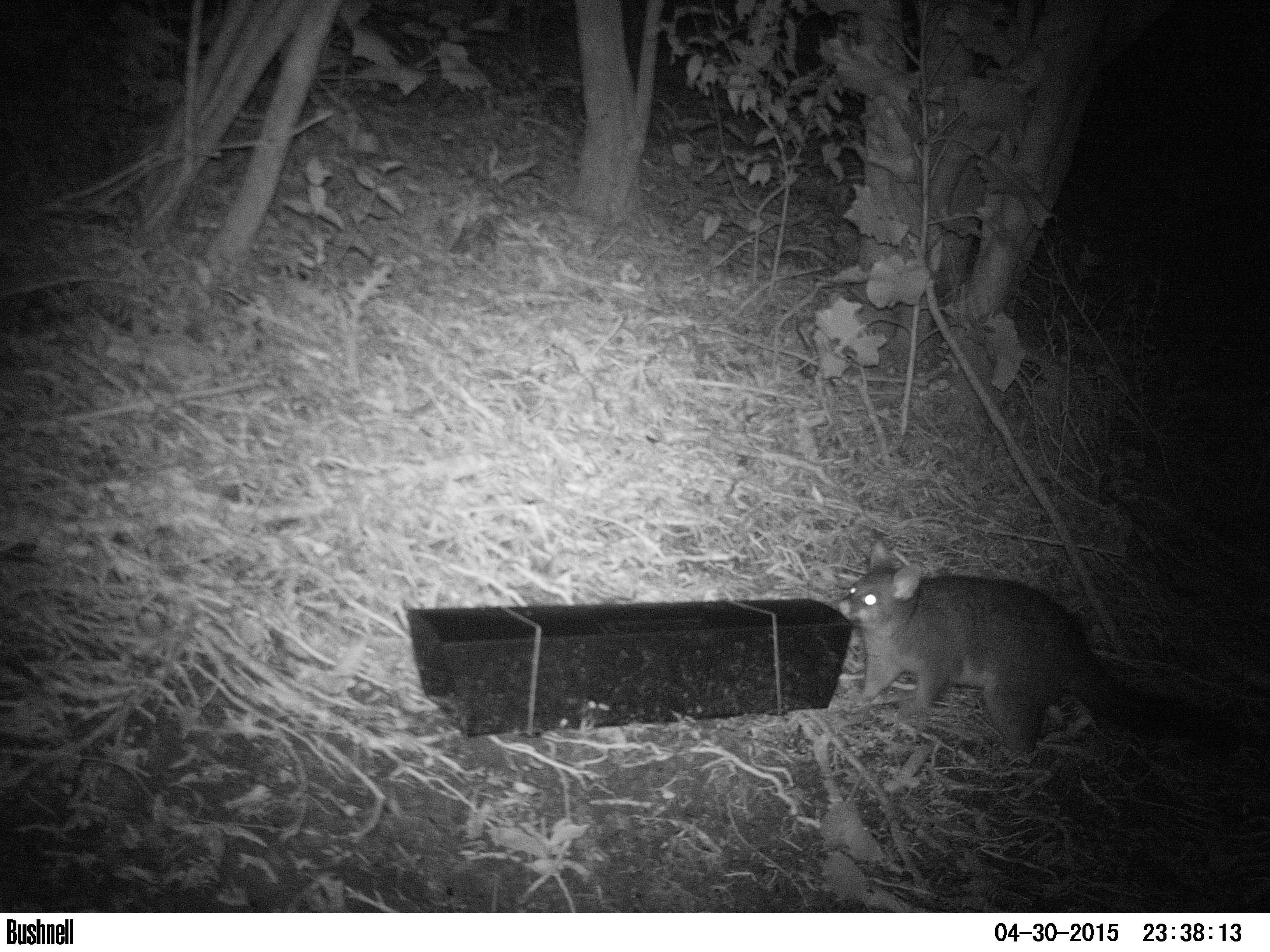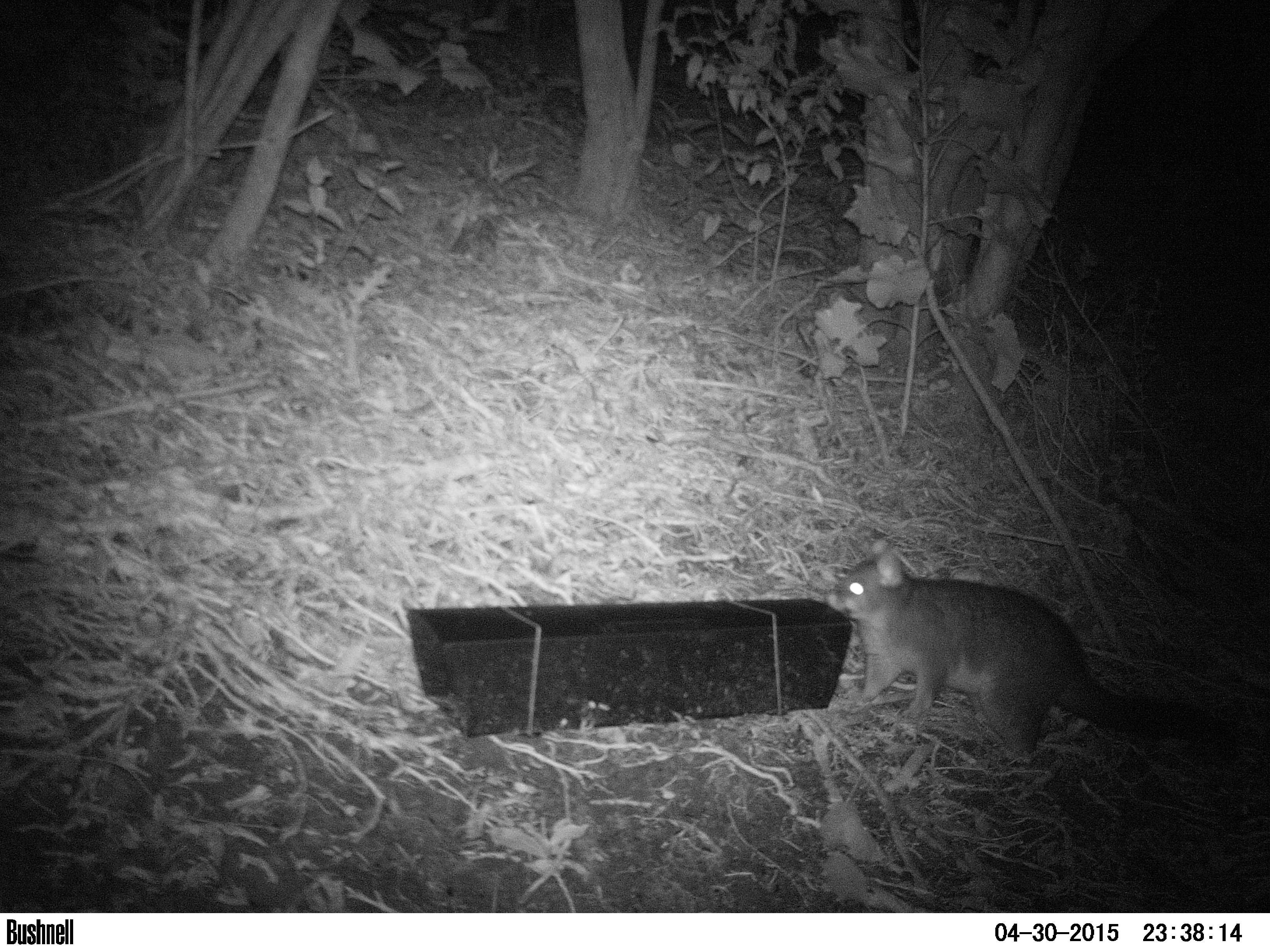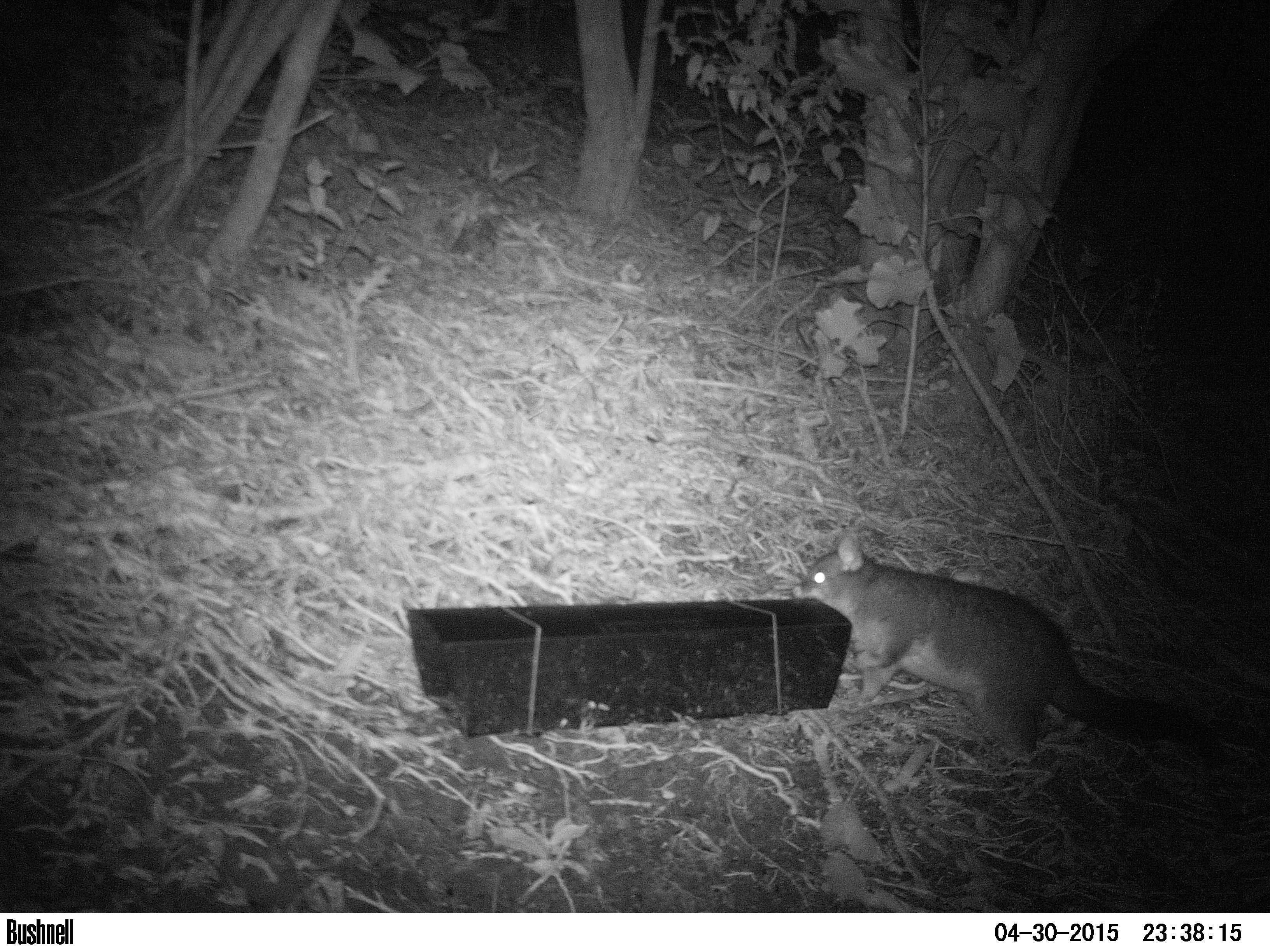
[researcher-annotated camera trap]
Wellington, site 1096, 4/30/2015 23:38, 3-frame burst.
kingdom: Animalia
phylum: Chordata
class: Mammalia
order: Didelphimorphia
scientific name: Didelphimorphia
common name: possum